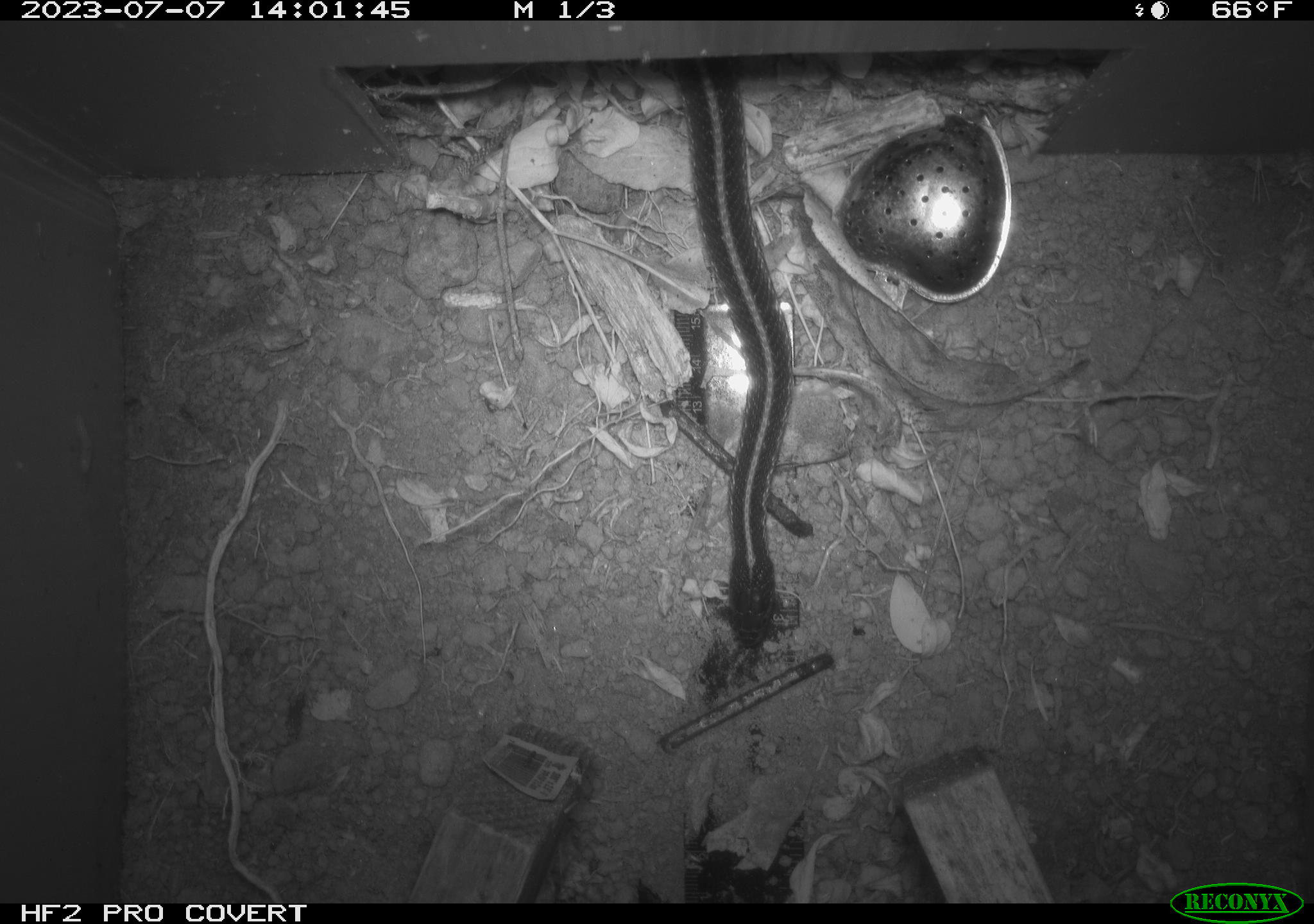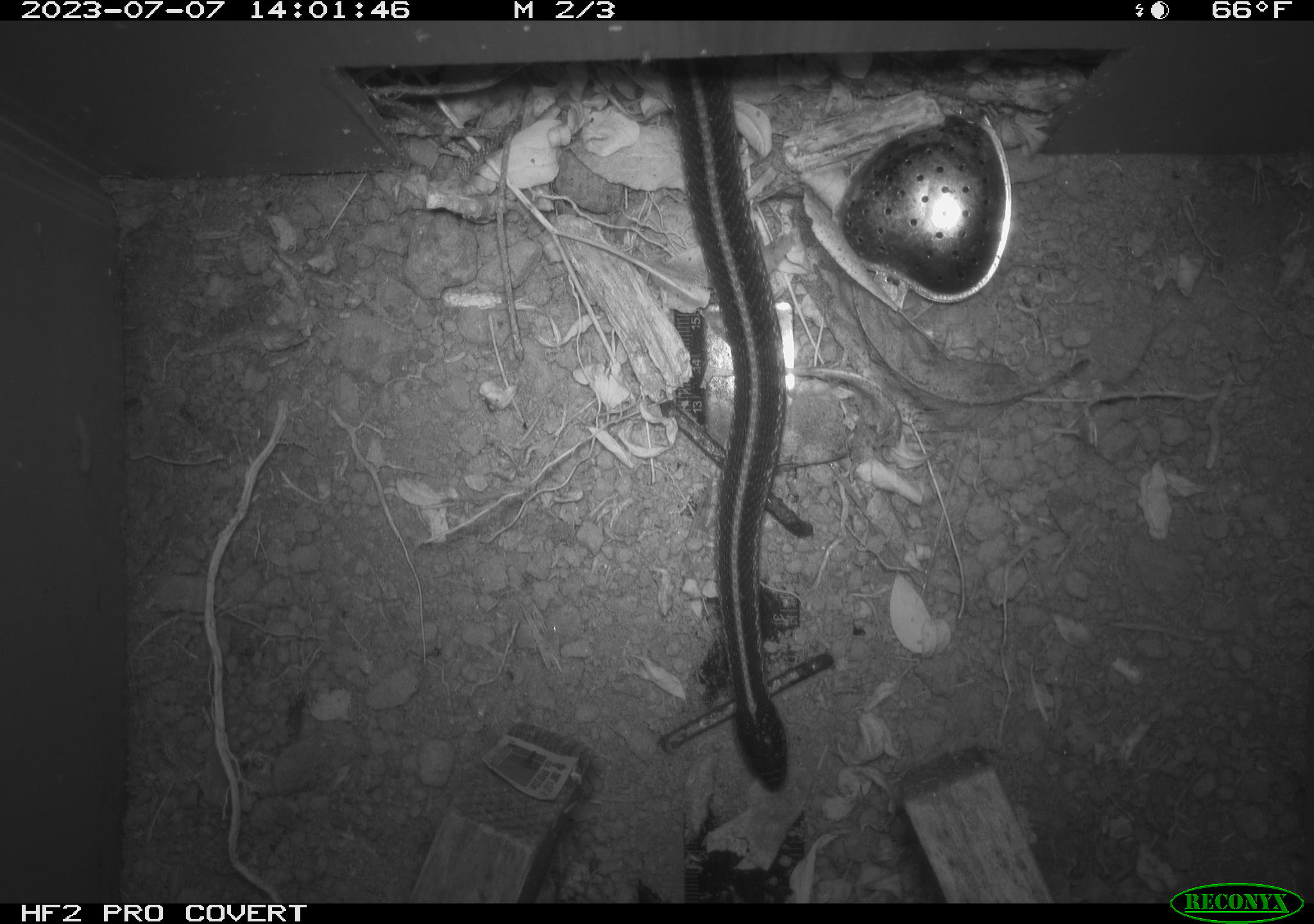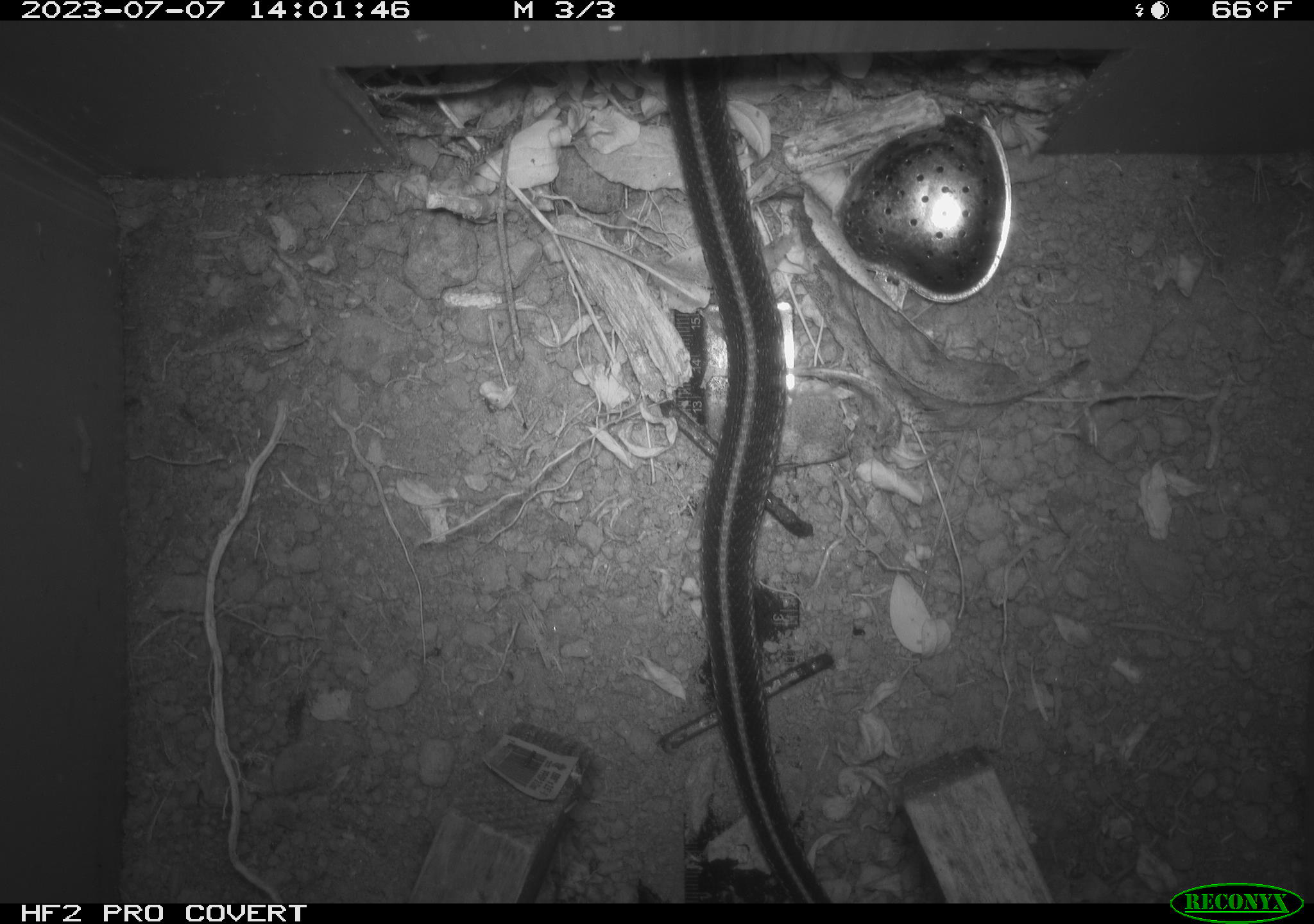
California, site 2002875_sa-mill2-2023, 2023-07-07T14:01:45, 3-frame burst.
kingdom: Animalia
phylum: Chordata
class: Reptilia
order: Squamata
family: Colubridae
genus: Thamnophis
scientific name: Thamnophis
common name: american gartersnakes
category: thamnophis species